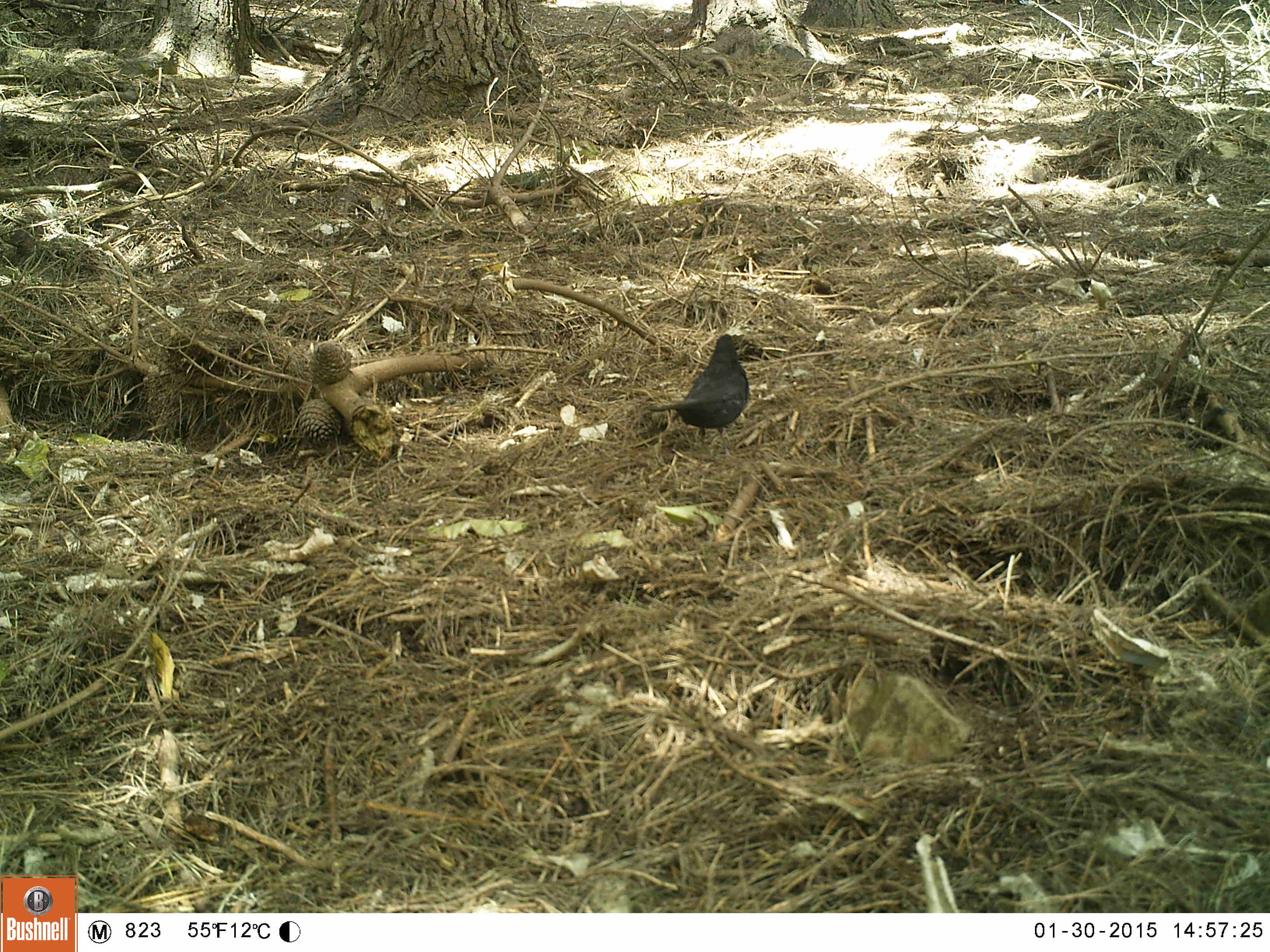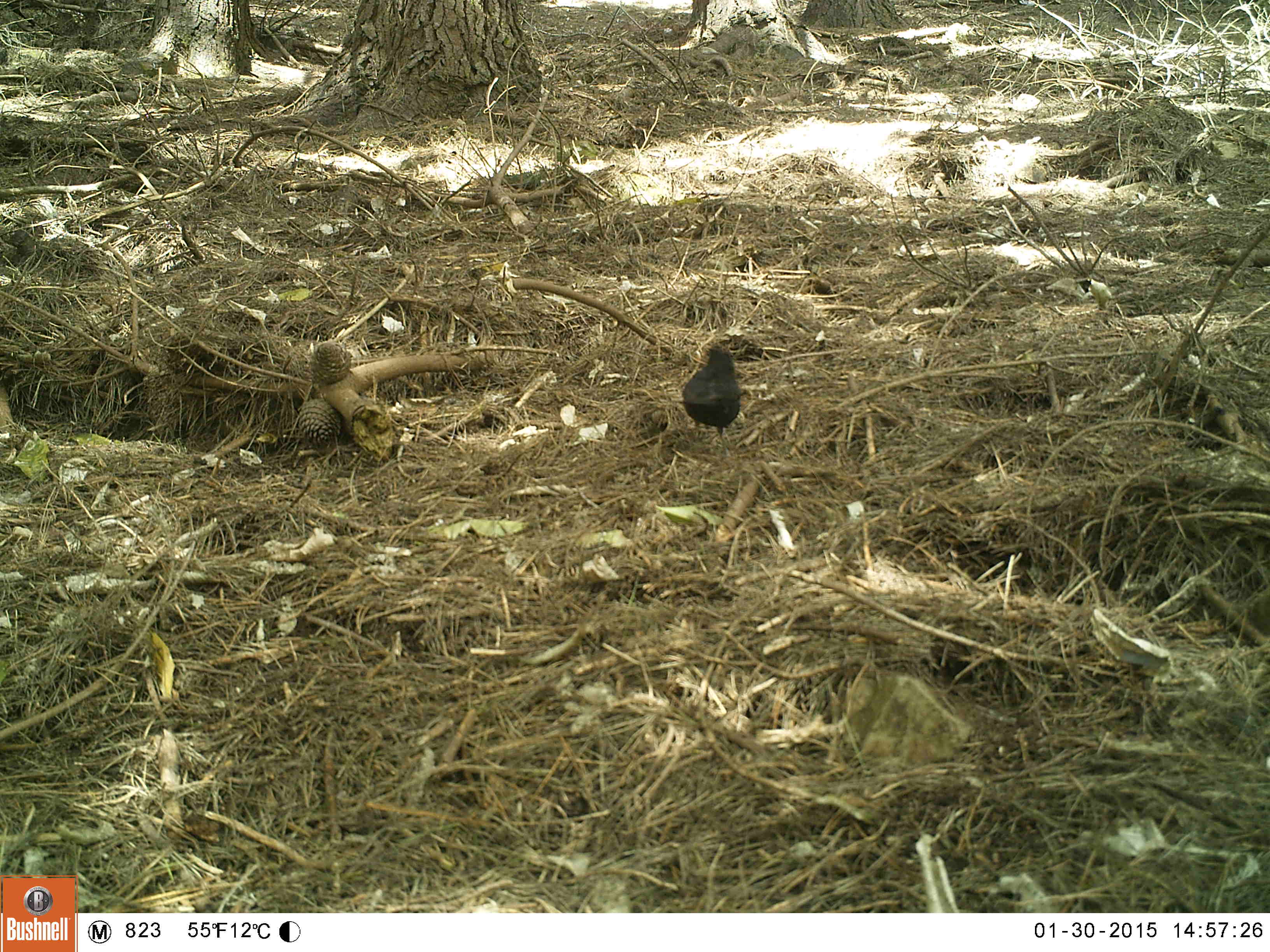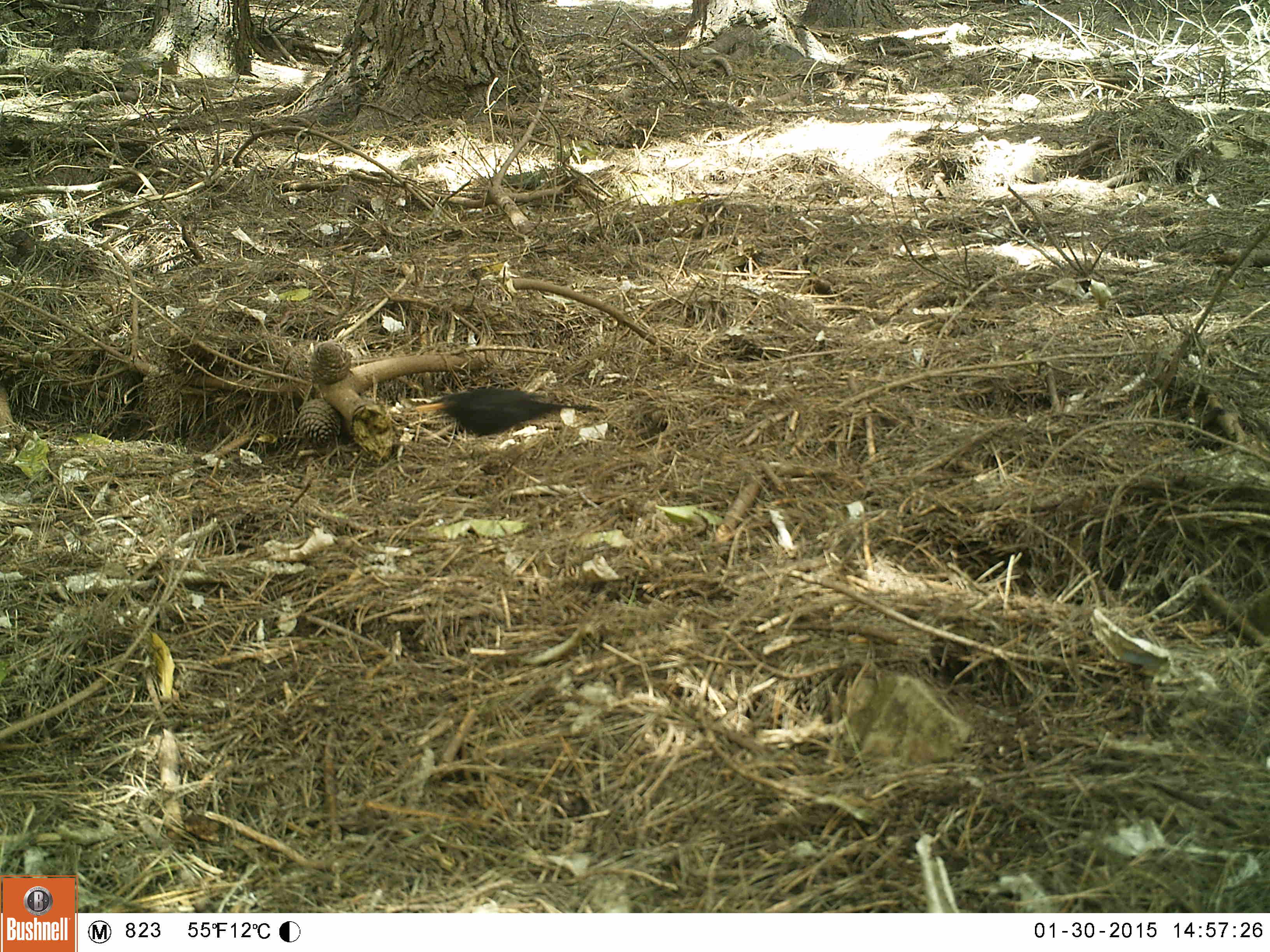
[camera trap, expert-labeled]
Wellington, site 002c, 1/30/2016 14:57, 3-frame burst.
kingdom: Animalia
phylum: Chordata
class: Aves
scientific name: Aves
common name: bird